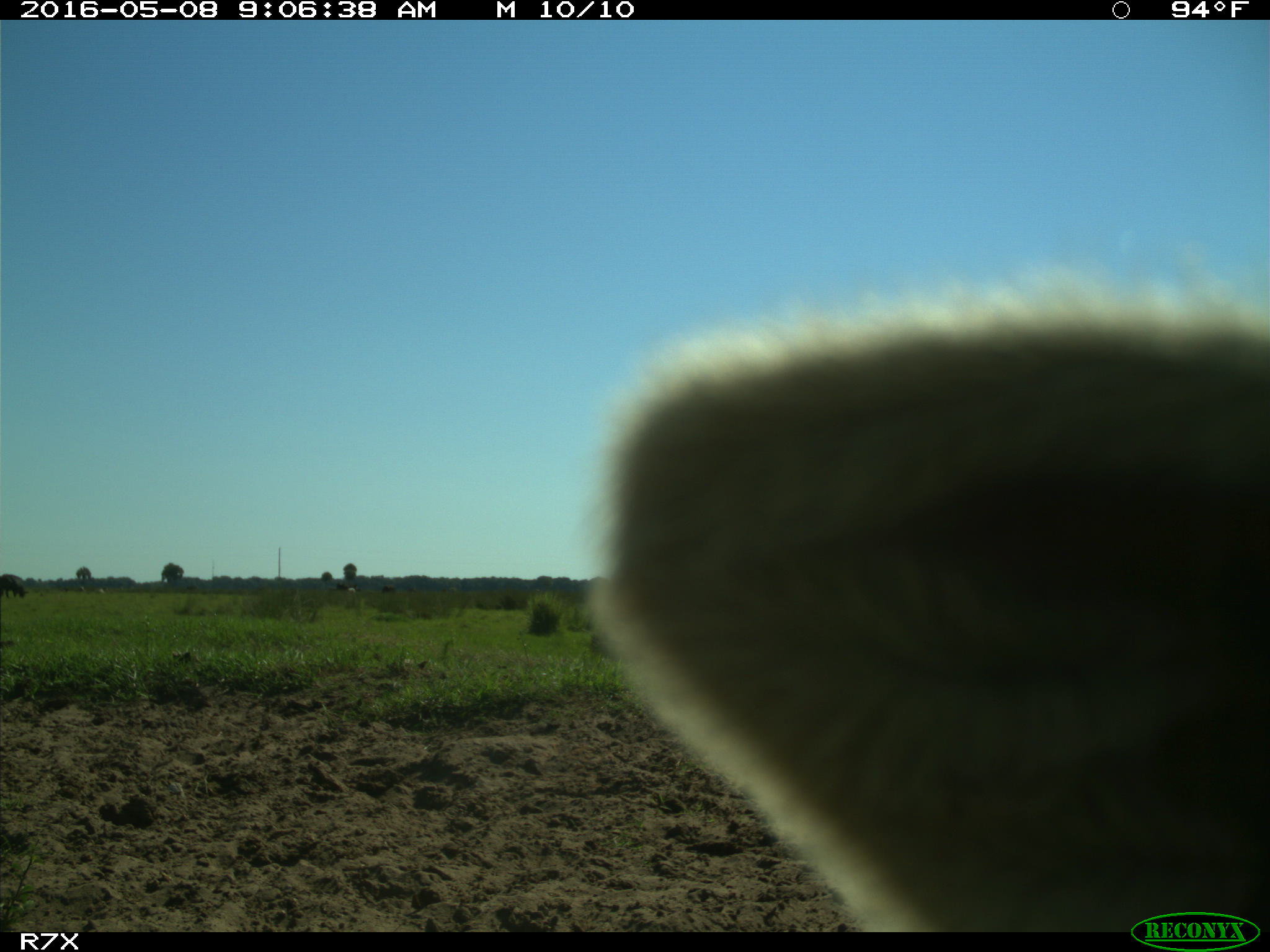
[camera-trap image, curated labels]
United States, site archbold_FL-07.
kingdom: Animalia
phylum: Chordata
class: Mammalia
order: Artiodactyla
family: Bovidae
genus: Bos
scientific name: Bos taurus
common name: domestic cow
Bos taurus (domestic cow).